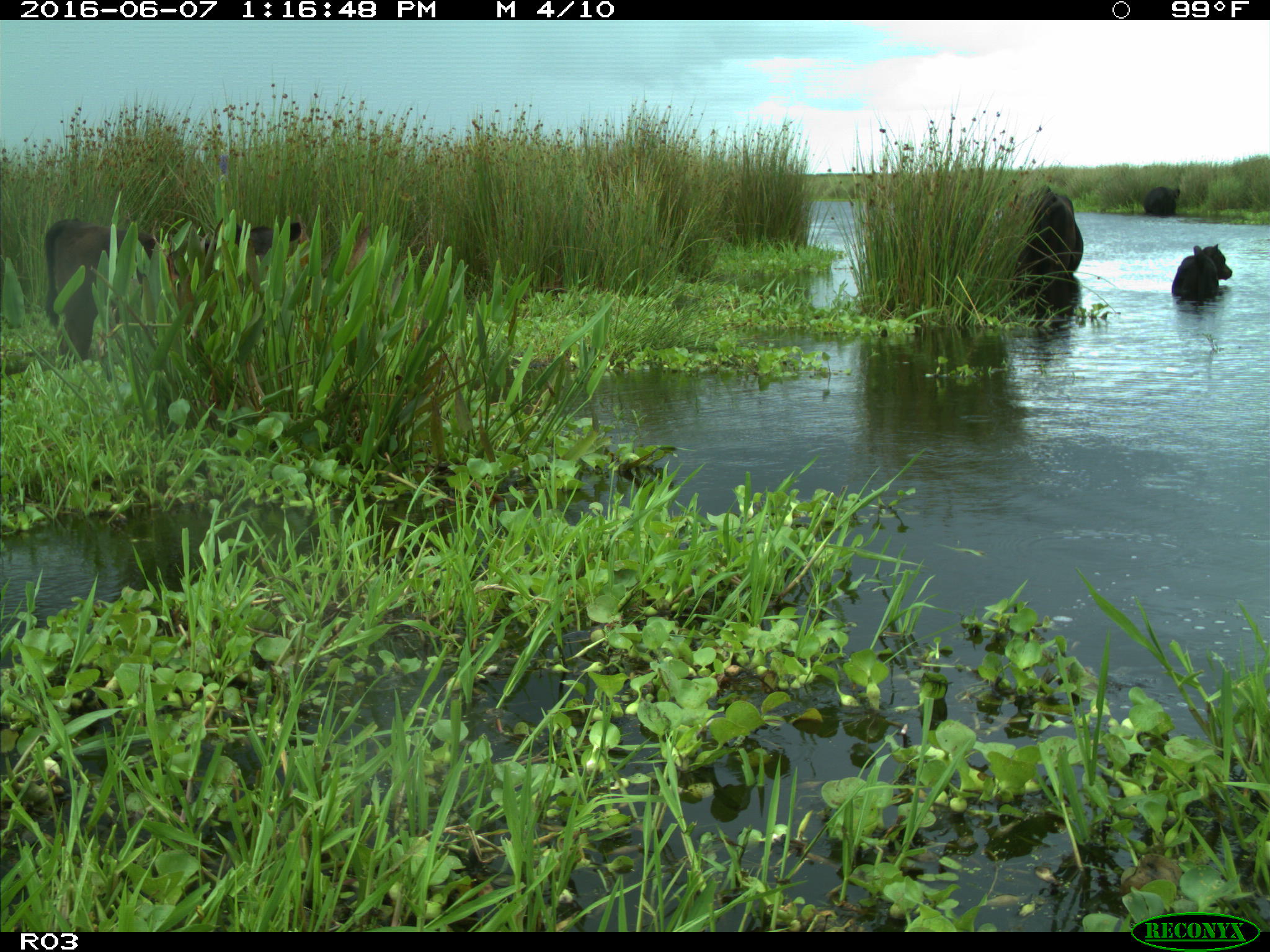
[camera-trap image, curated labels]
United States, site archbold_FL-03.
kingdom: Animalia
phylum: Chordata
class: Mammalia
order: Artiodactyla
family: Bovidae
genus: Bos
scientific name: Bos taurus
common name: domestic cow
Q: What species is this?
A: Bos taurus (domestic cow).